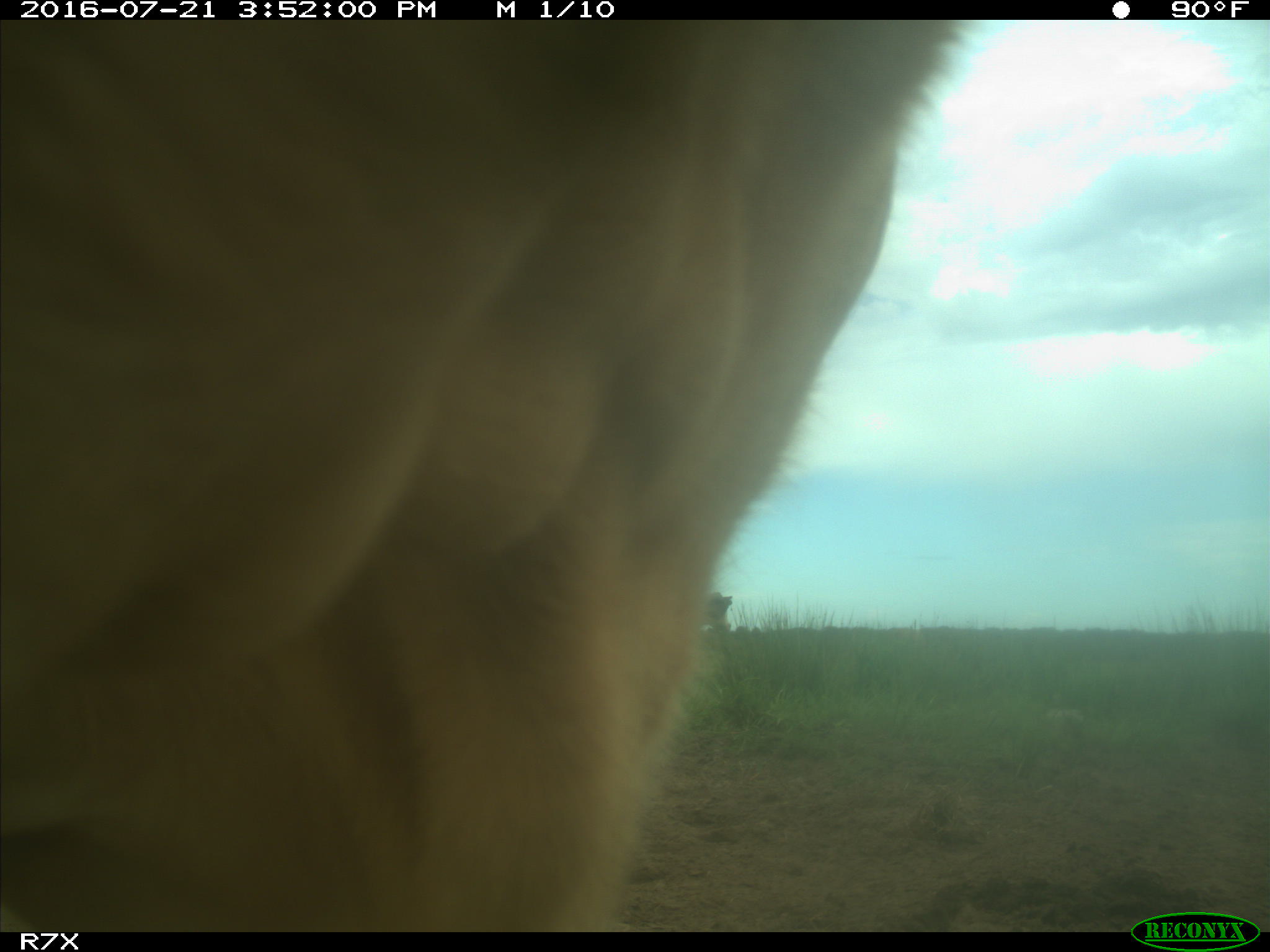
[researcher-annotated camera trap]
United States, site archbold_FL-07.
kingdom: Animalia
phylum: Chordata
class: Mammalia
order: Artiodactyla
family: Bovidae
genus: Bos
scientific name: Bos taurus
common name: domestic cow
Bos taurus (domestic cow).